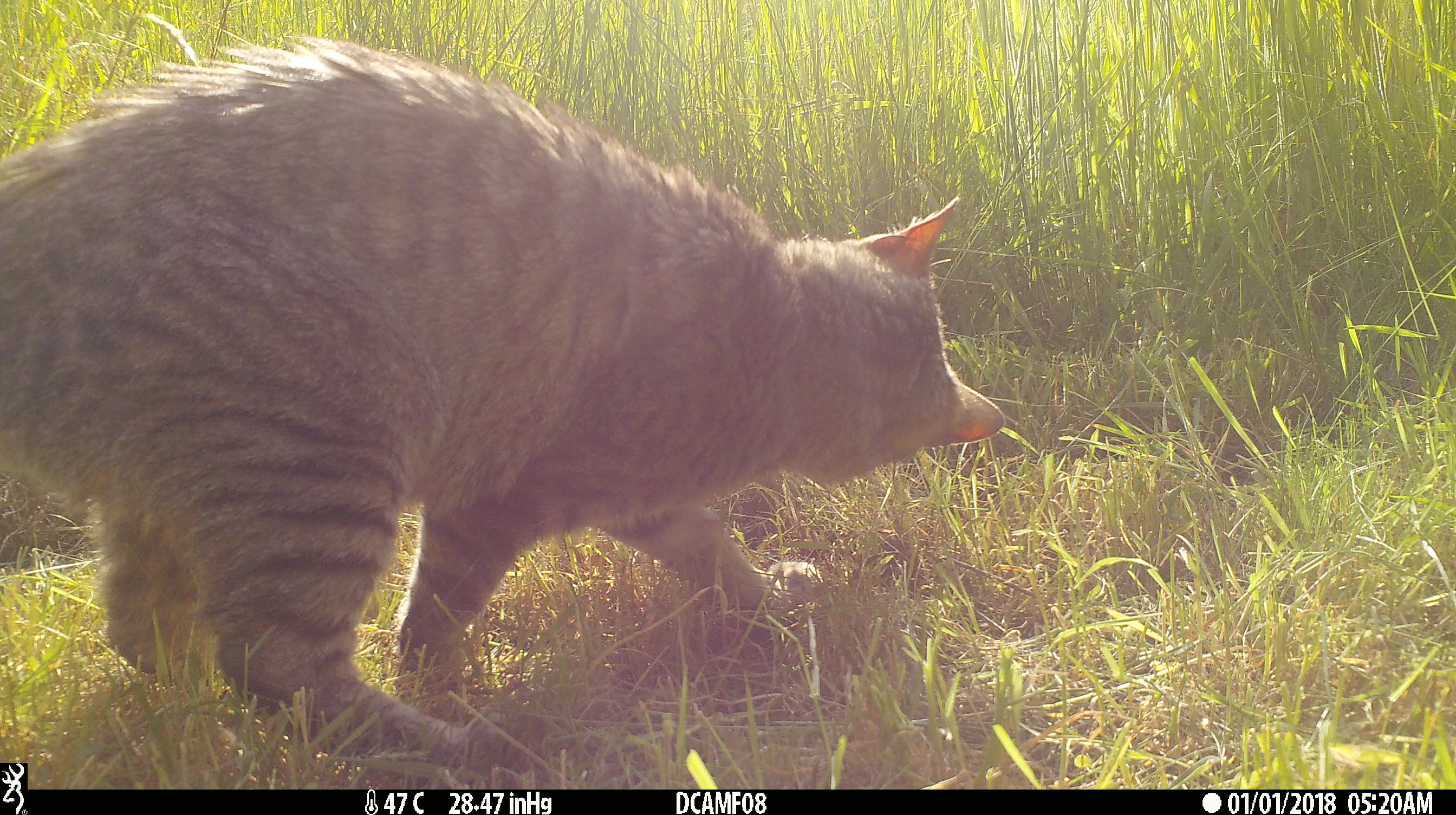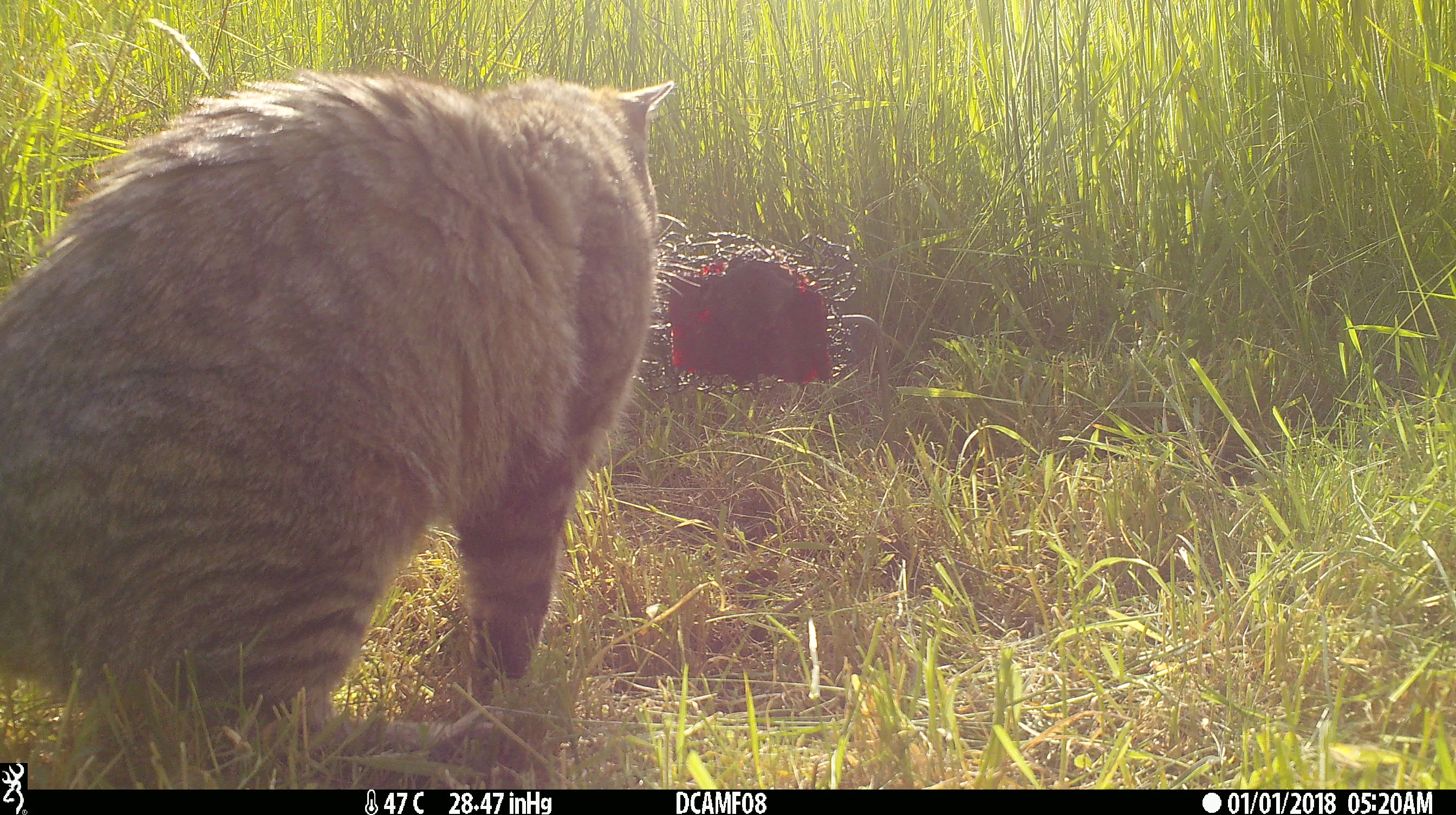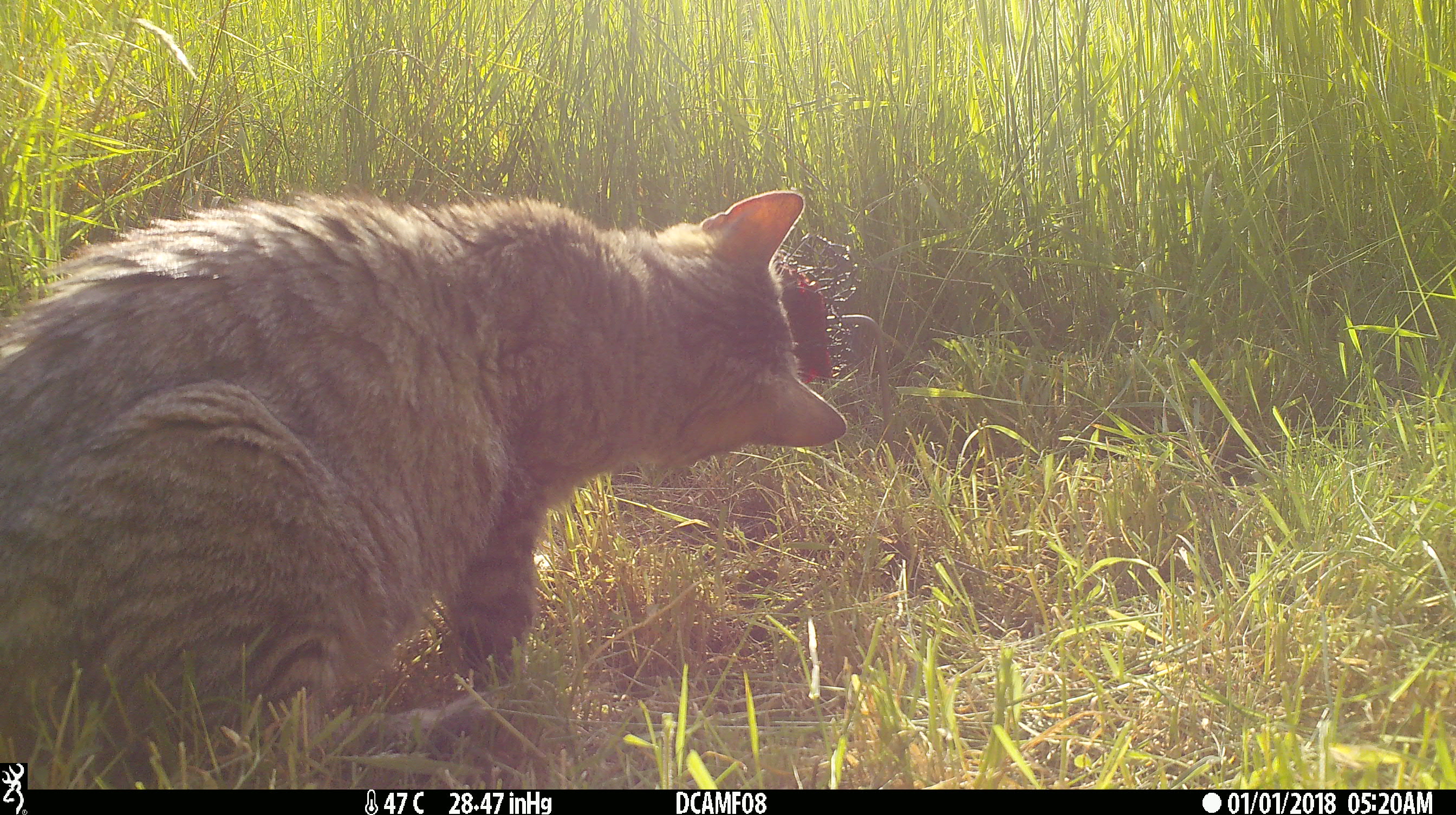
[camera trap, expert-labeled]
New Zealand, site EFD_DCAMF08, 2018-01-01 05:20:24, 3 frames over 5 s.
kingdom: Animalia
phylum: Chordata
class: Mammalia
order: Carnivora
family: Felidae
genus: Felis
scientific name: Felis catus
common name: domestic cat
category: cat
Cat (domestic cat) (Felis catus).